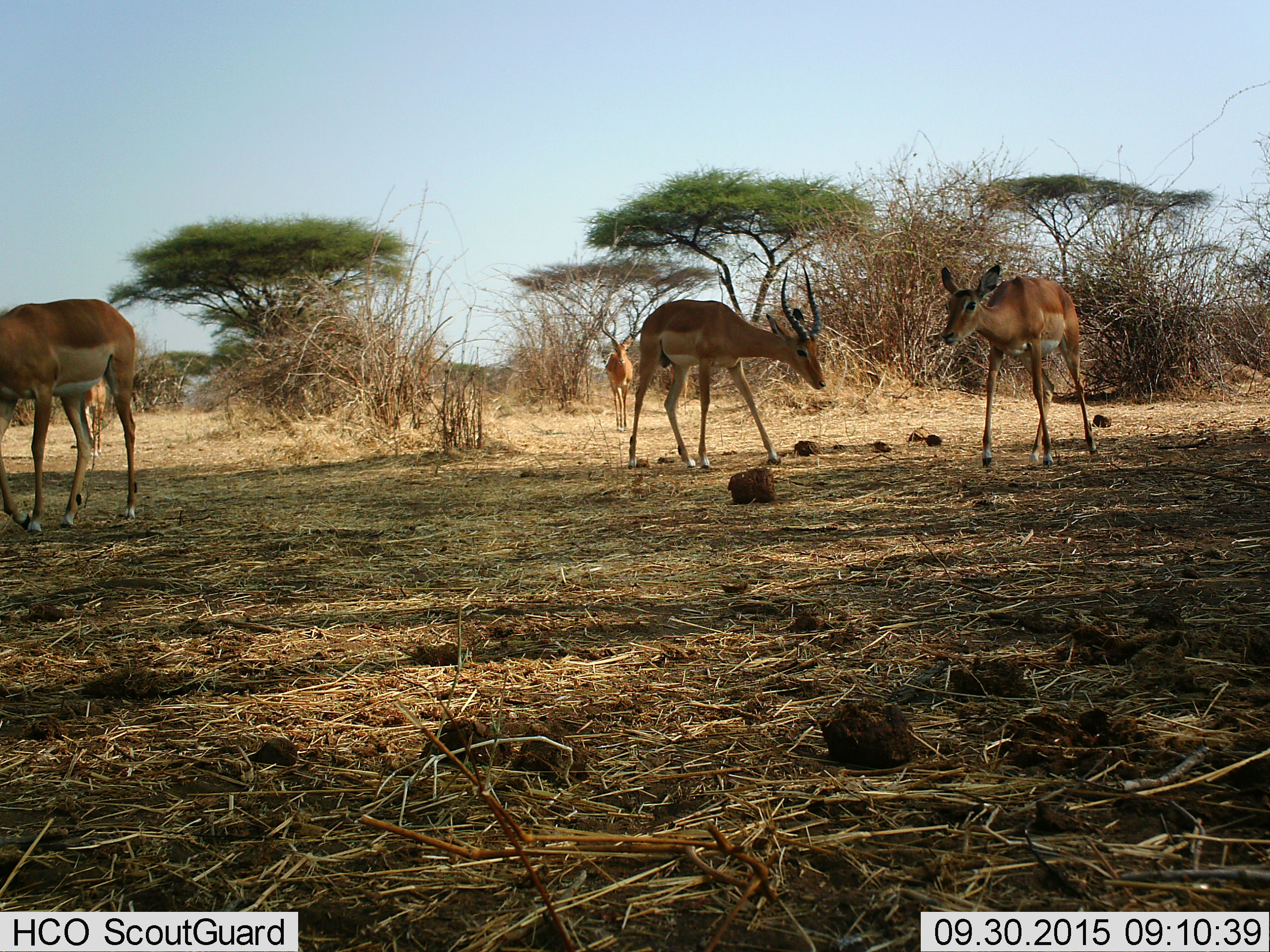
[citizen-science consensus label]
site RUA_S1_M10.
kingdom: Animalia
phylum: Chordata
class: Mammalia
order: Artiodactyla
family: Bovidae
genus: Aepyceros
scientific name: Aepyceros melampus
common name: impala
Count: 5.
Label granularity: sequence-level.